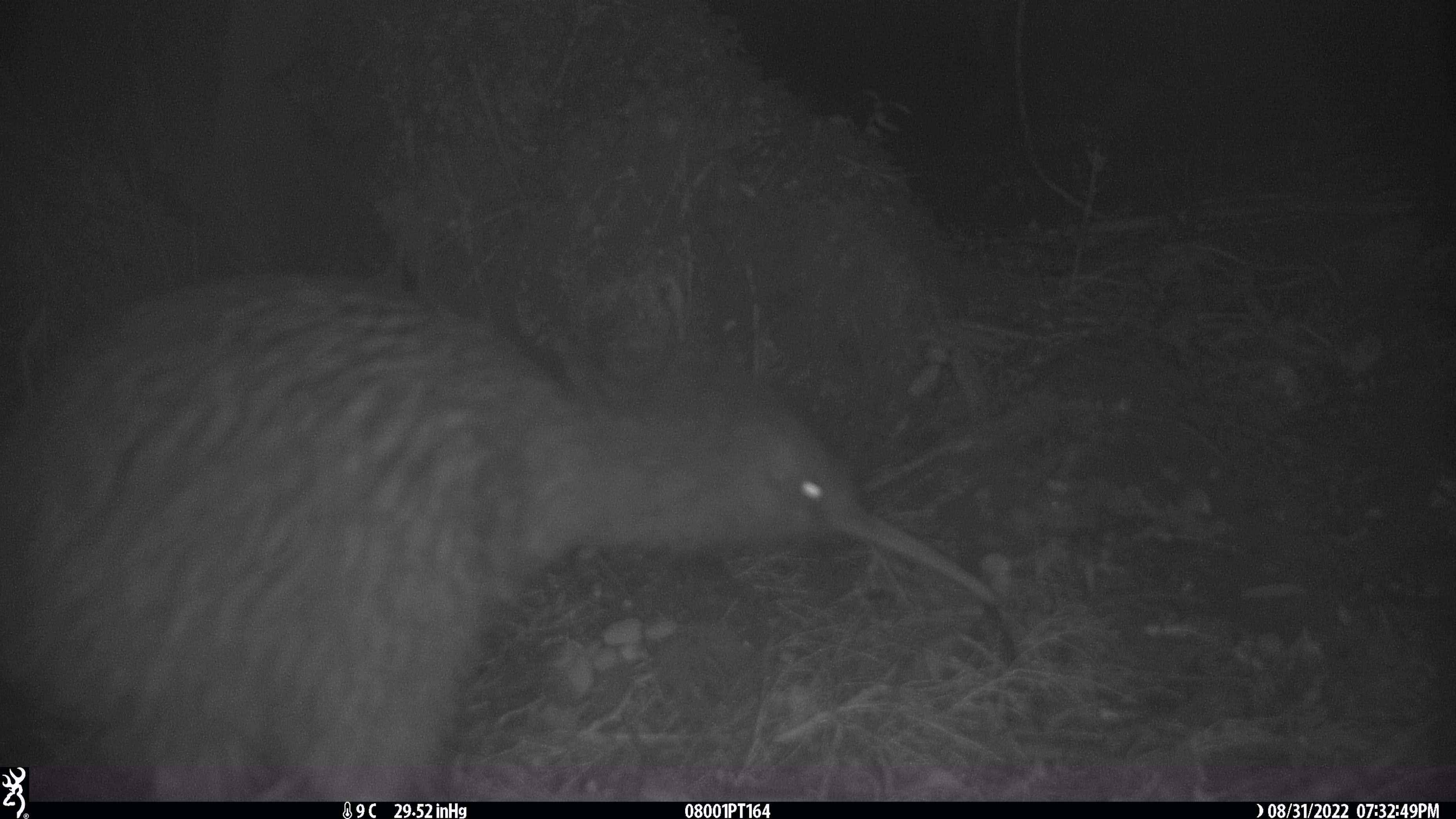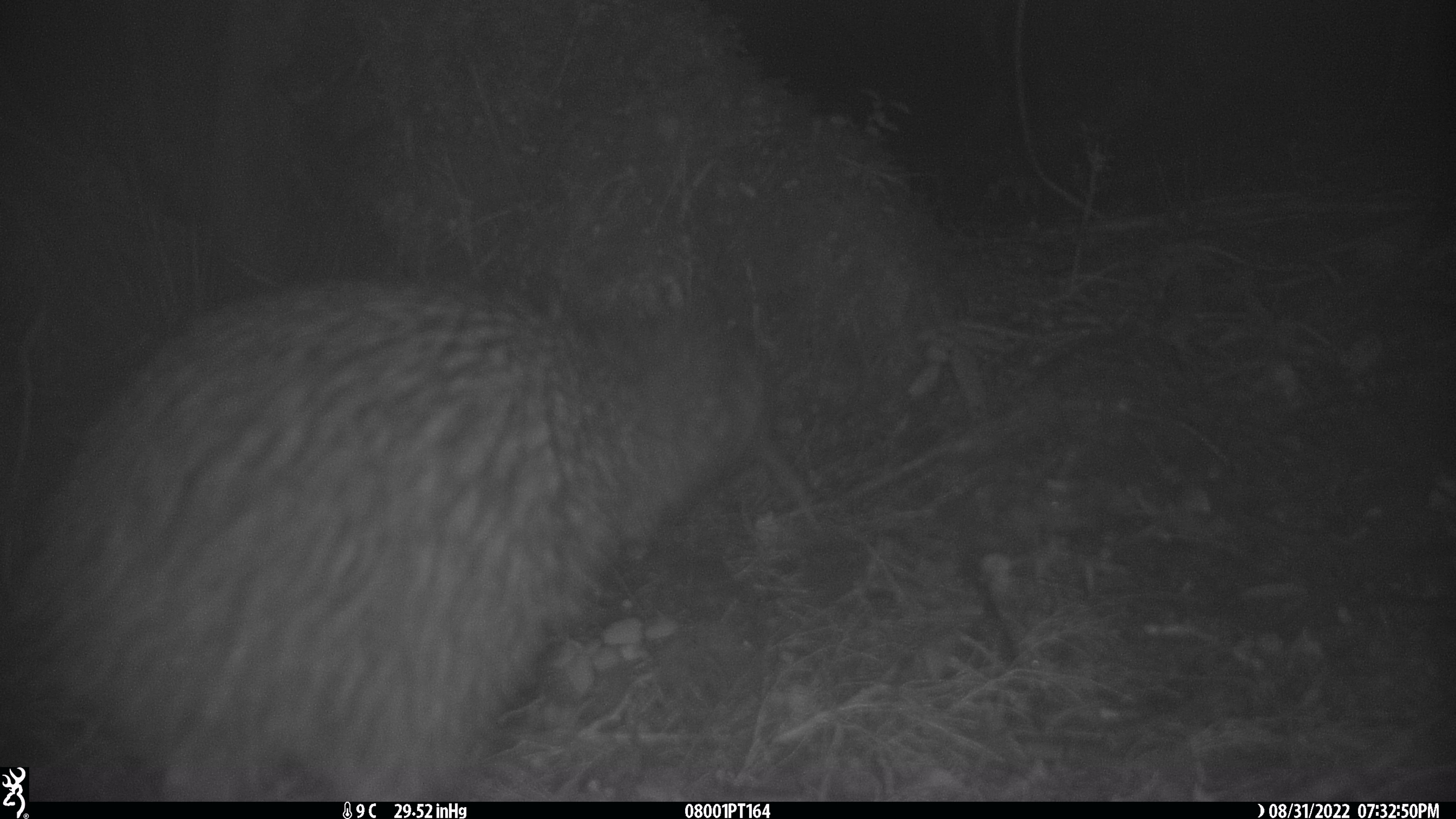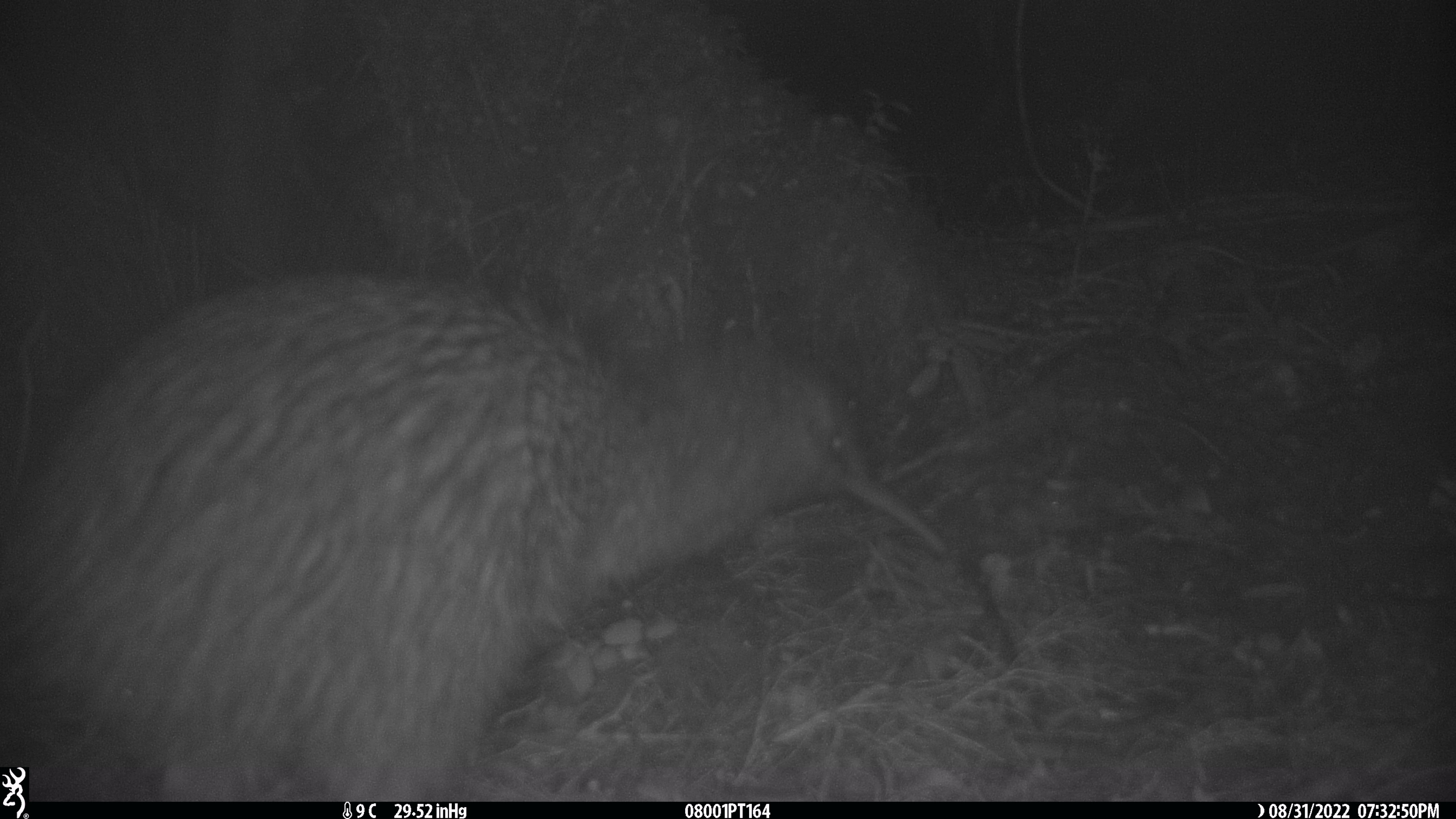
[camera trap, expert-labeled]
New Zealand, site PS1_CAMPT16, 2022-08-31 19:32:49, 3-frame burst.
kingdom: Animalia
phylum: Chordata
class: Aves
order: Apterygiformes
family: Apterygidae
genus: Apteryx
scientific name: Apteryx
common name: kiwi